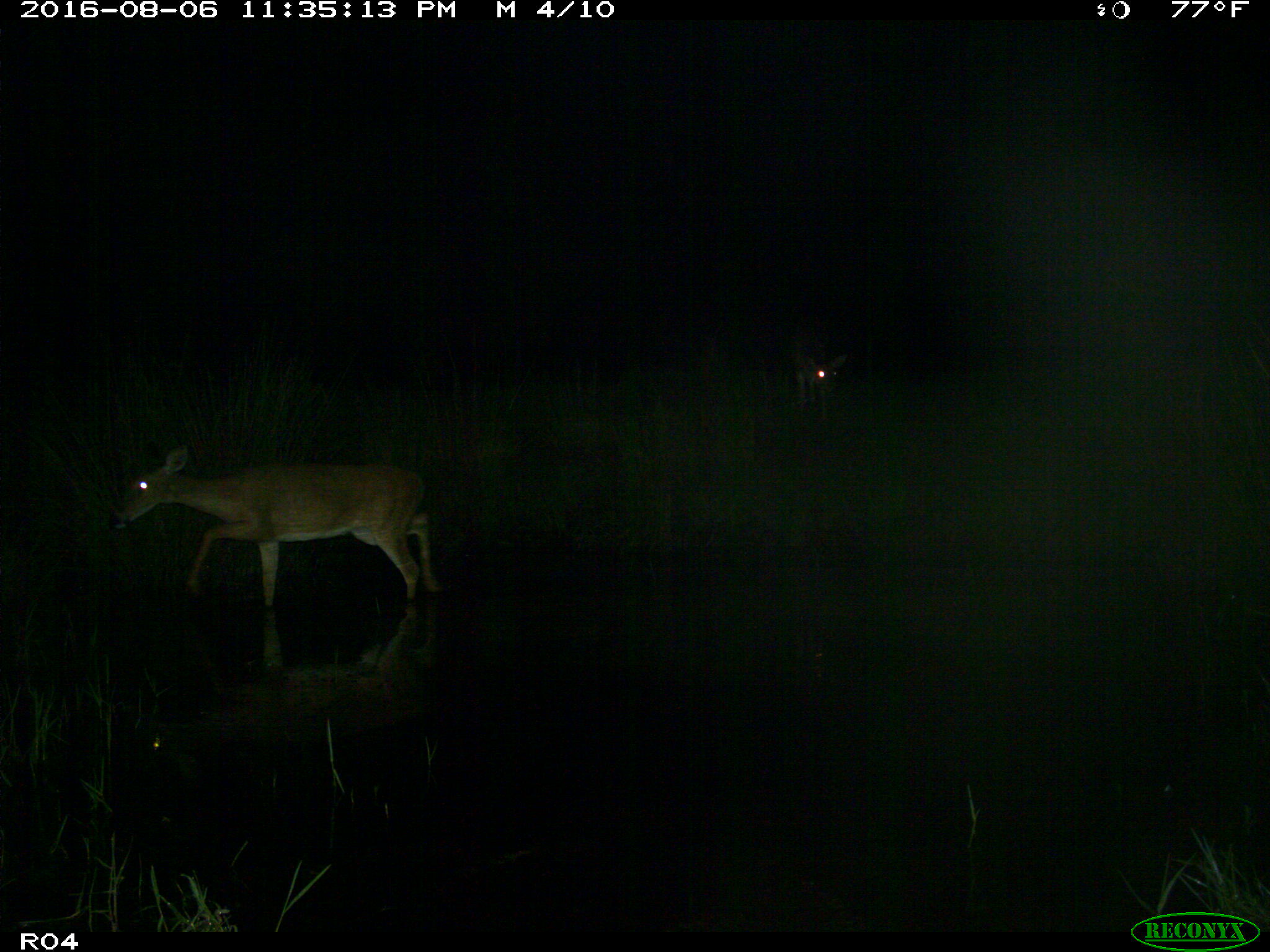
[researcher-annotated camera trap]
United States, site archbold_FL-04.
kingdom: Animalia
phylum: Chordata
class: Mammalia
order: Artiodactyla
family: Cervidae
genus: Odocoileus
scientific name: Odocoileus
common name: deer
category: unidentified deer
Unidentified deer (deer) (Odocoileus).